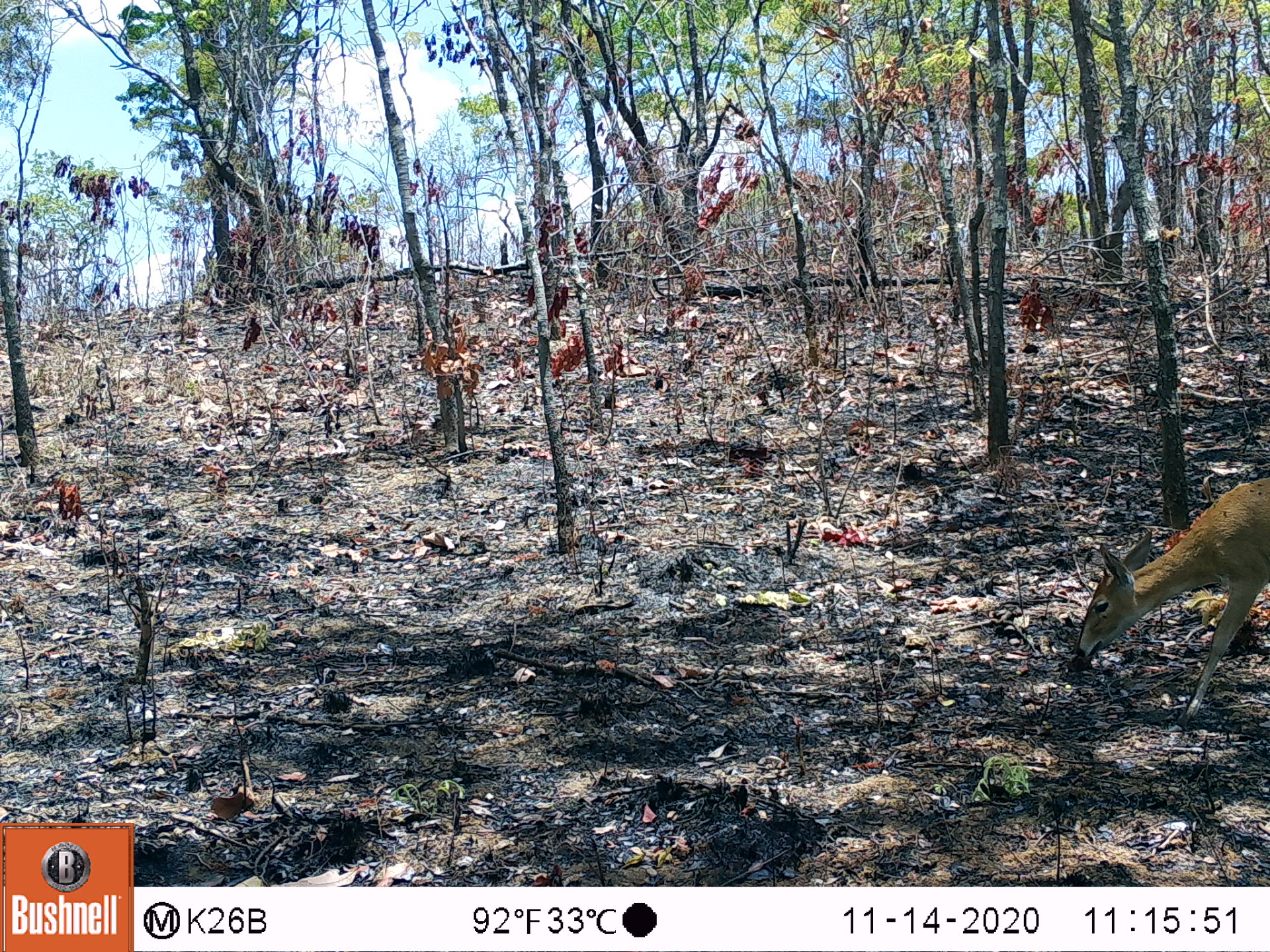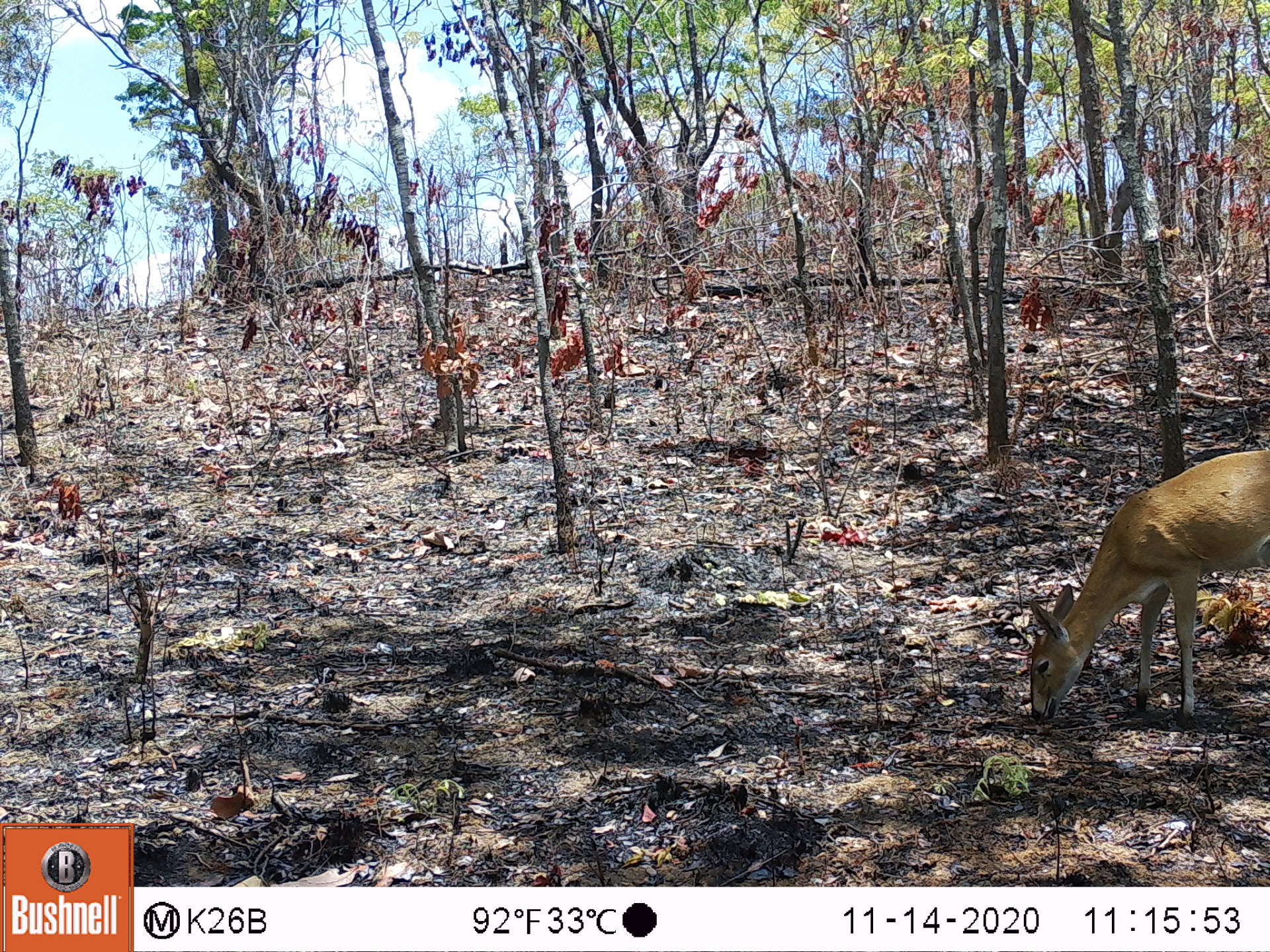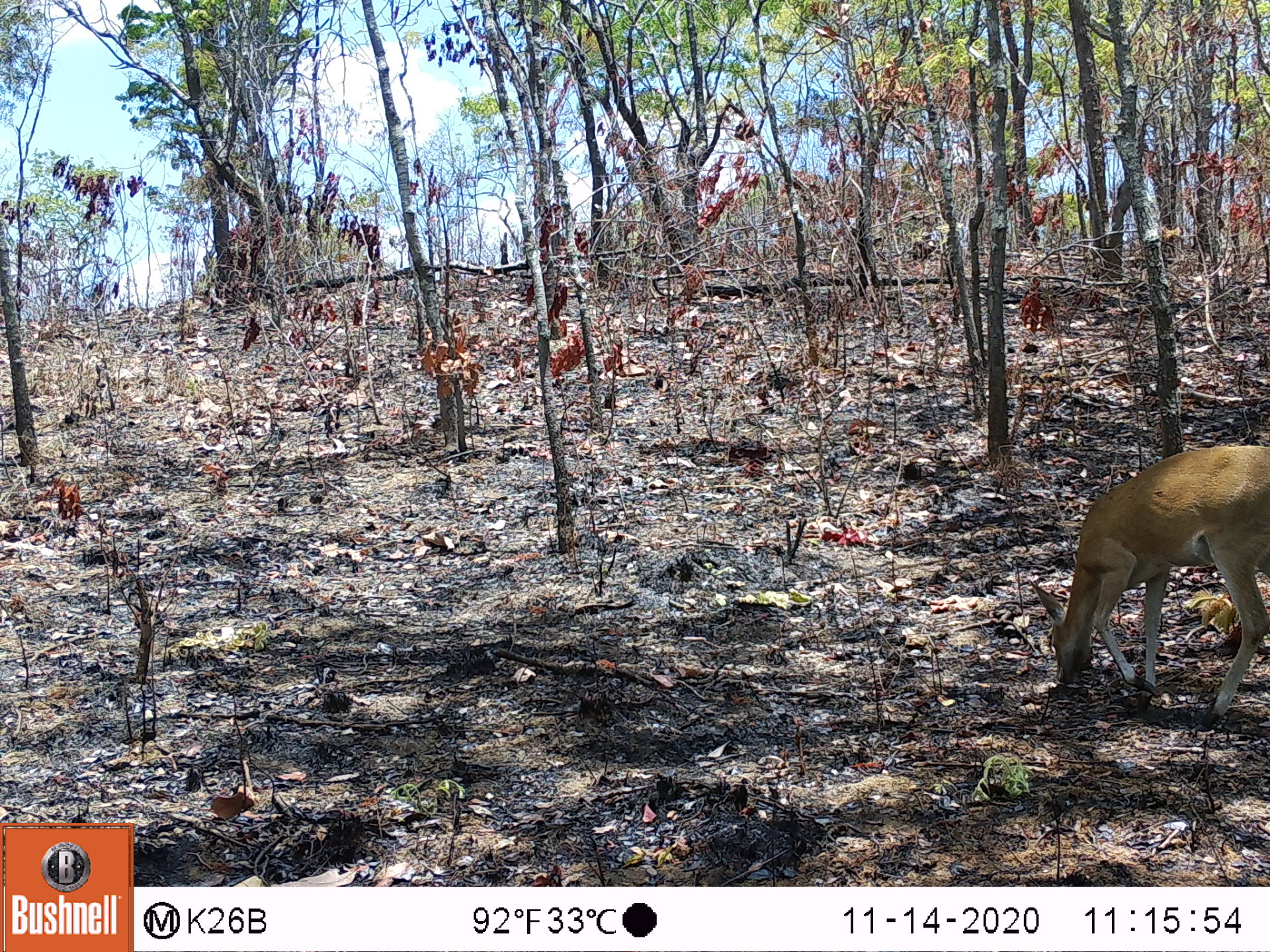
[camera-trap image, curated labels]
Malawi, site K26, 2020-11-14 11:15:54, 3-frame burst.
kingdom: Animalia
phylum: Chordata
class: Mammalia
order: Artiodactyla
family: Bovidae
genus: Sylvicapra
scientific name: Sylvicapra grimmia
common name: common duiker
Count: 1.